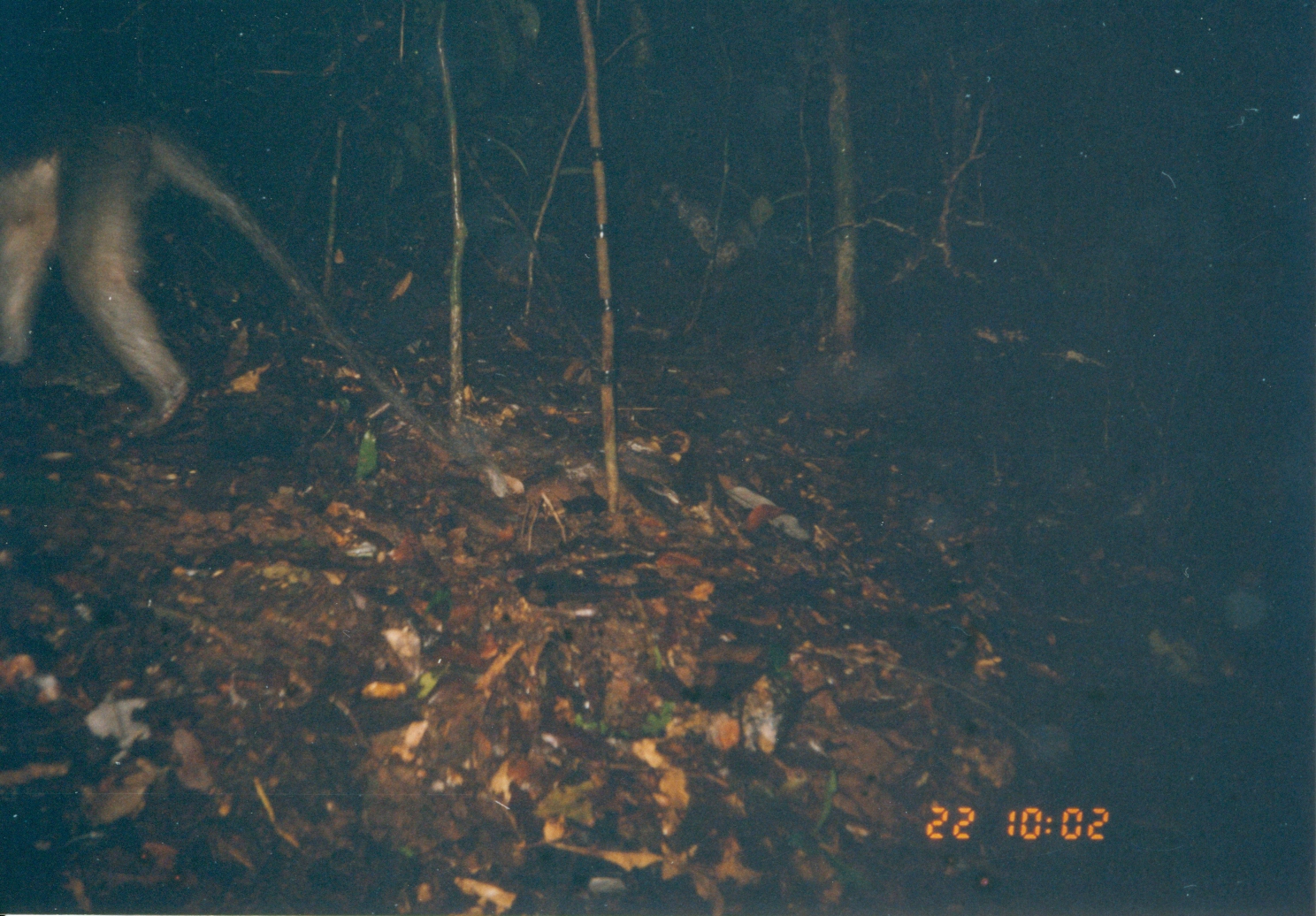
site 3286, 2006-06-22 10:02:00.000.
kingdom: Animalia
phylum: Chordata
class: Mammalia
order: Primates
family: Cercopithecidae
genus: Cercocebus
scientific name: Cercocebus sanjei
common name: sanje mangabey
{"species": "Cercocebus sanjei (sanje mangabey)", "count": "1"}